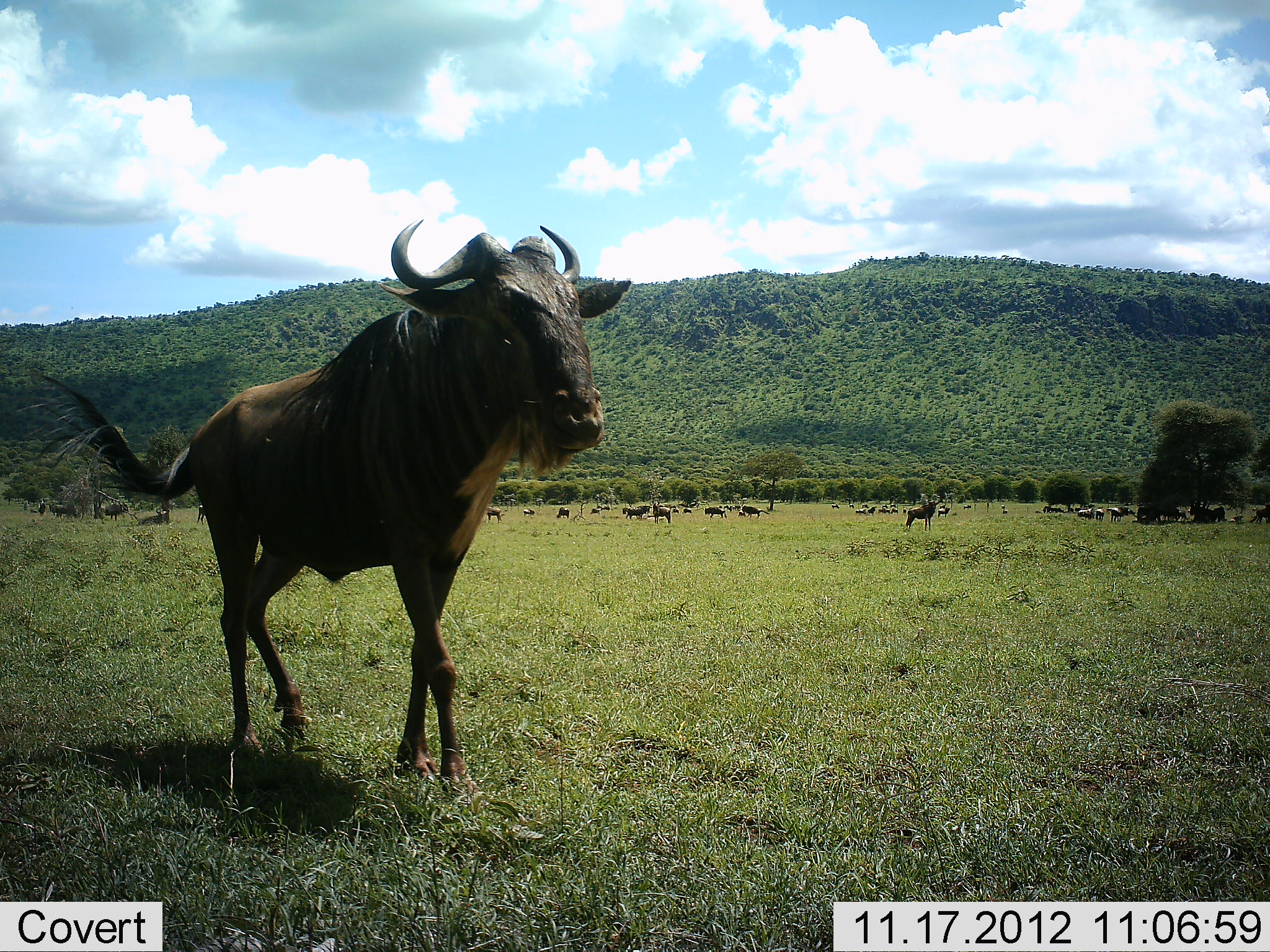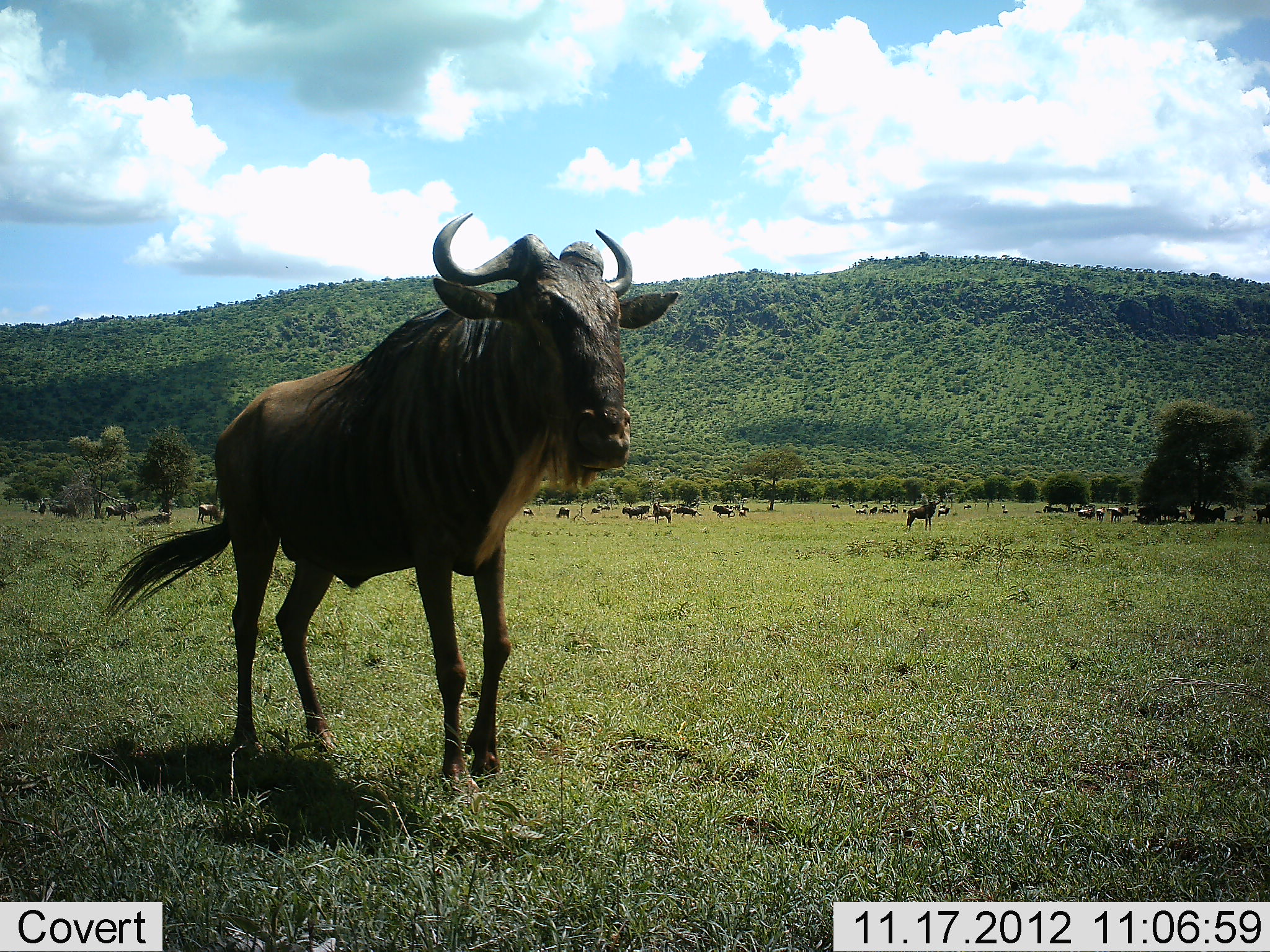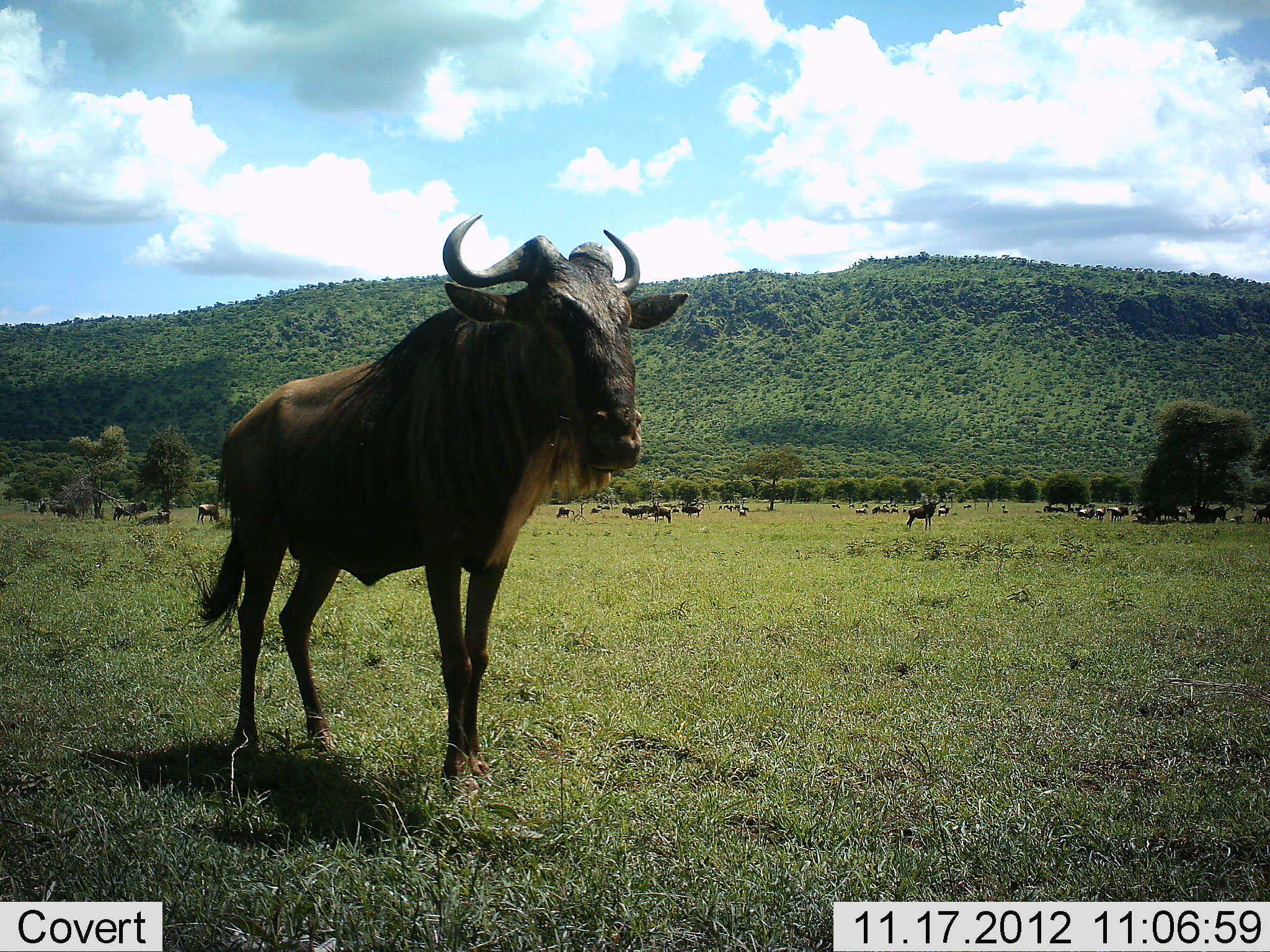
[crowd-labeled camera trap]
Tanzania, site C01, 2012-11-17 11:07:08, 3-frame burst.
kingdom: Animalia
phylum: Chordata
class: Mammalia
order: Artiodactyla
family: Bovidae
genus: Connochaetes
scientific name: Connochaetes taurinus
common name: blue wildebeest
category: wildebeest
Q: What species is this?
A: Wildebeest (blue wildebeest) (Connochaetes taurinus).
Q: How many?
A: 11-50.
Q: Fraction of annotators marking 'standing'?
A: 80%.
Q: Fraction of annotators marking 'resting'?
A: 40%.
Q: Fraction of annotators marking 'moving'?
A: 70%.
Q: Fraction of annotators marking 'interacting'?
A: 10%.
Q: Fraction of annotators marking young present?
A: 0%.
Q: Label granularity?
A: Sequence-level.